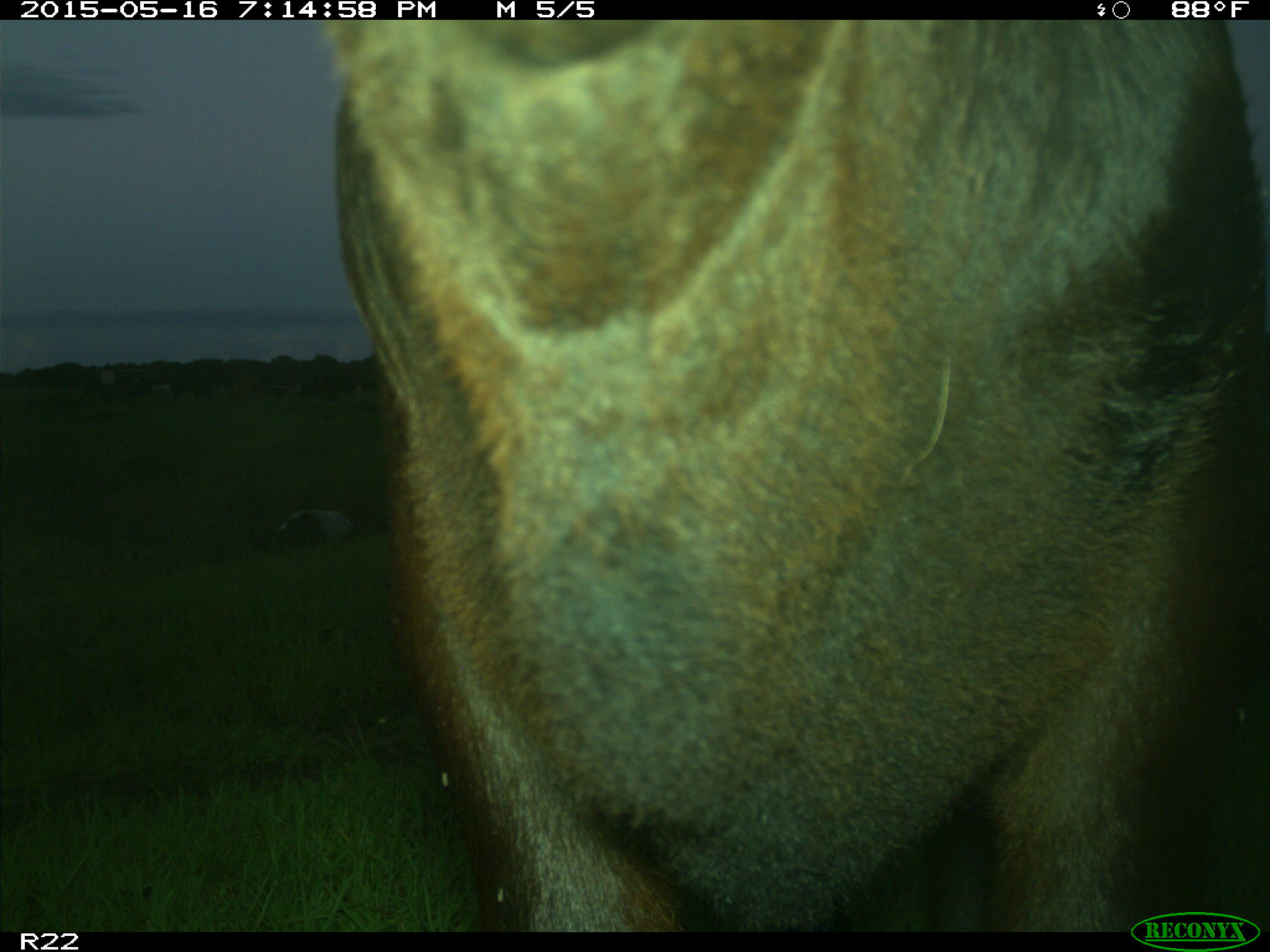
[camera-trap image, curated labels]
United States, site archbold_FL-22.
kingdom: Animalia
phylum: Chordata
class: Mammalia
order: Artiodactyla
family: Bovidae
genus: Bos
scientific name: Bos taurus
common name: domestic cow